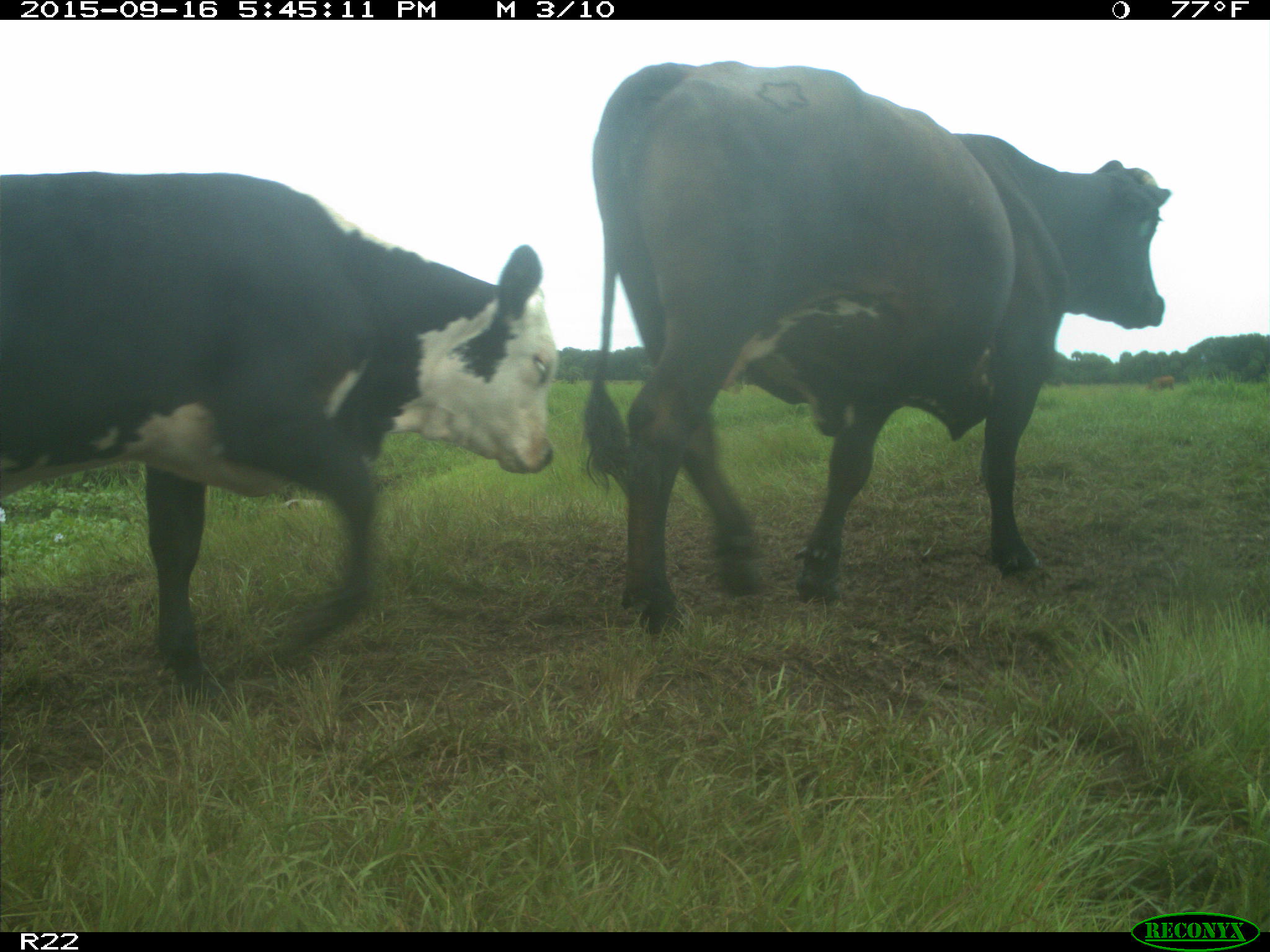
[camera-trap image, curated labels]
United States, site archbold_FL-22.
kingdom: Animalia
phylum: Chordata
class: Mammalia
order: Artiodactyla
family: Bovidae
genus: Bos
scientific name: Bos taurus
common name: domestic cow